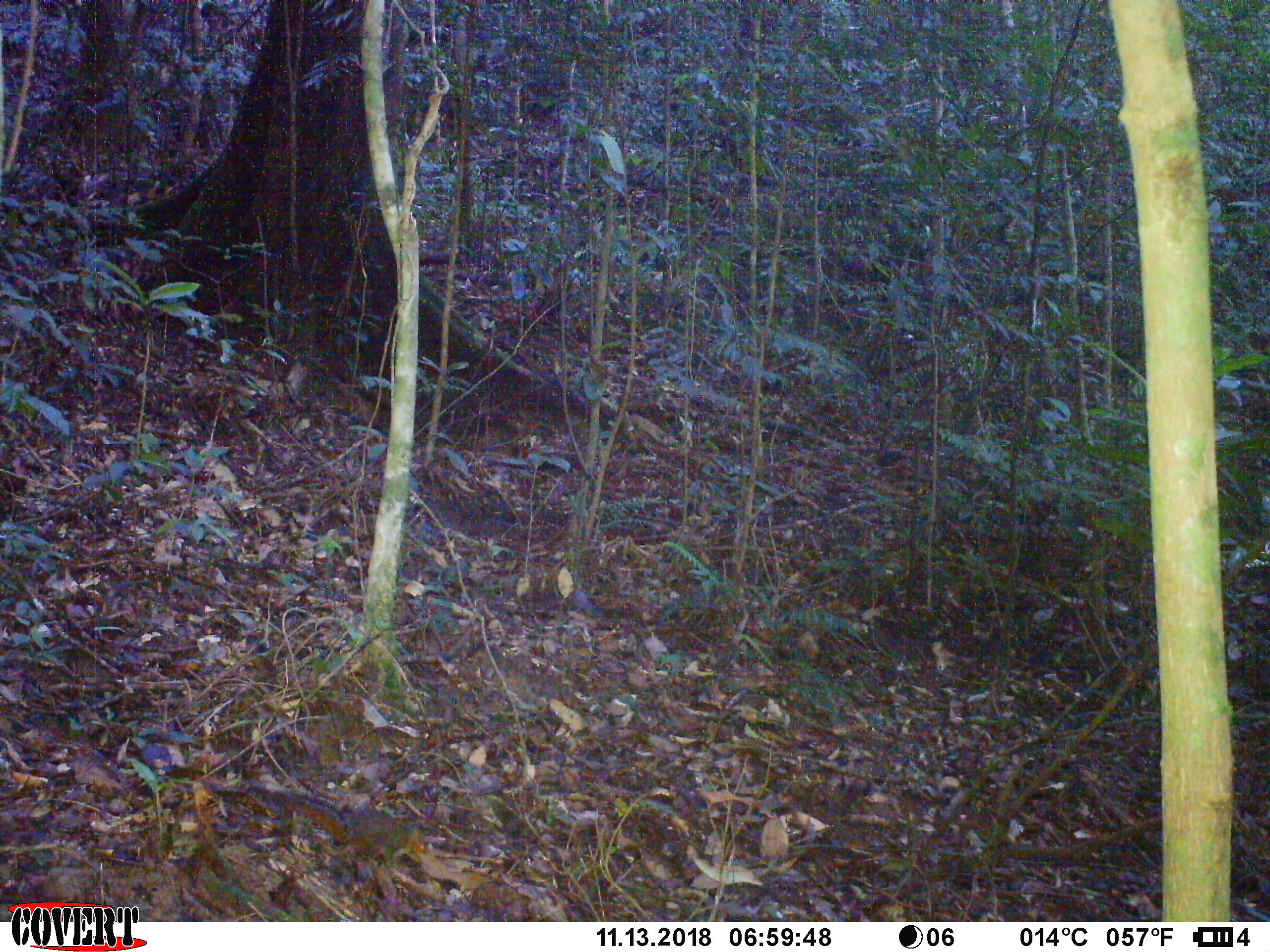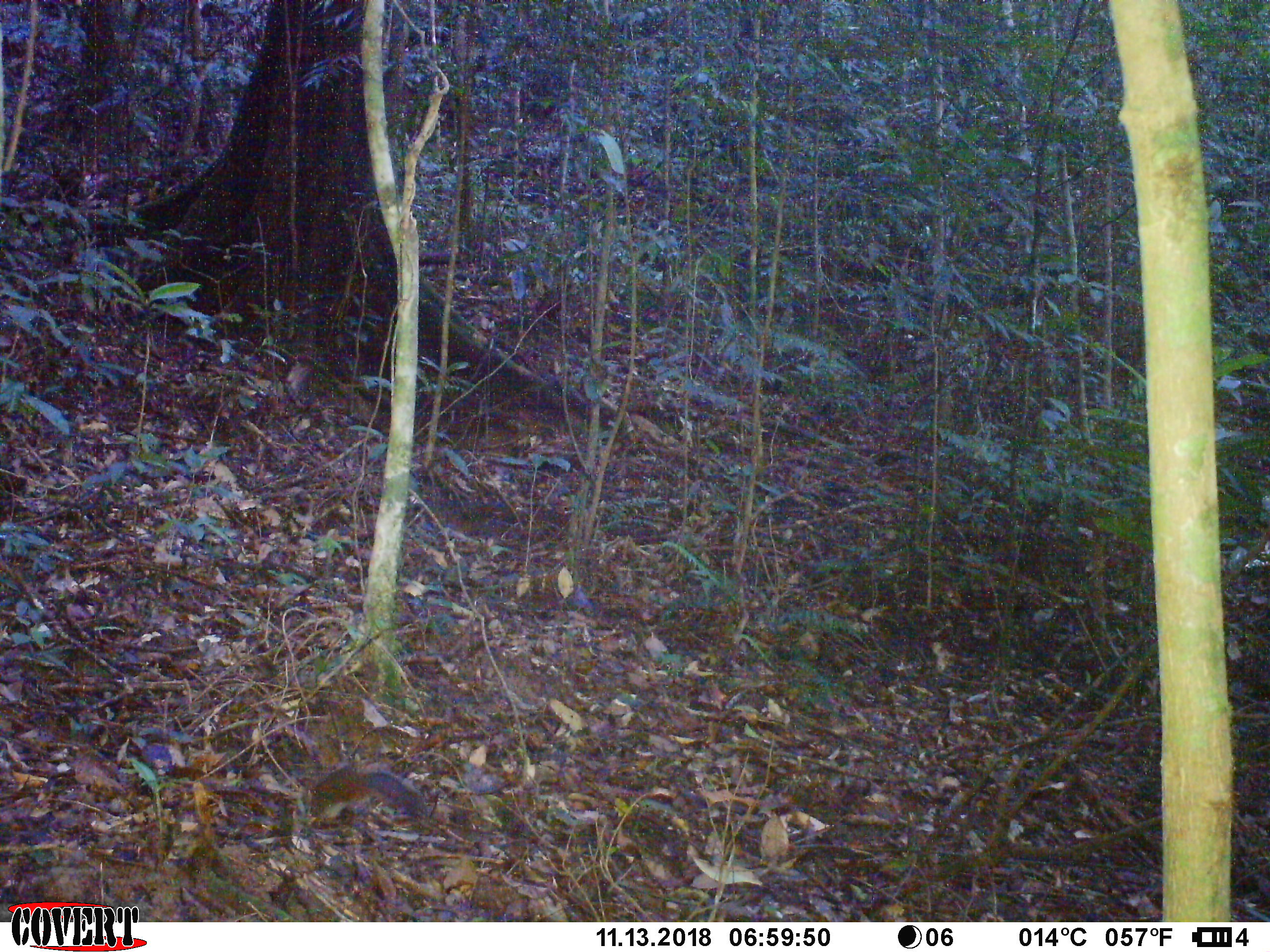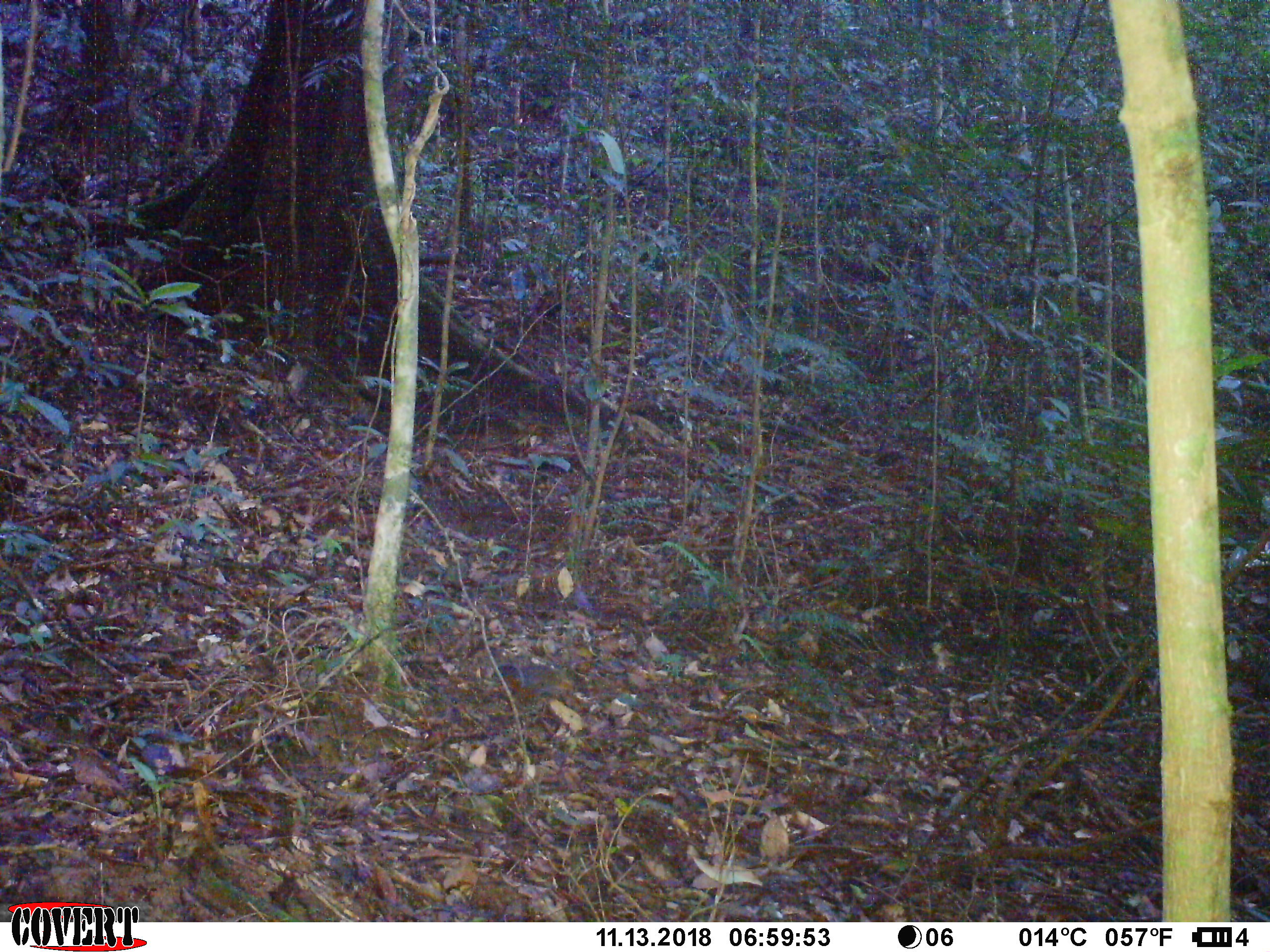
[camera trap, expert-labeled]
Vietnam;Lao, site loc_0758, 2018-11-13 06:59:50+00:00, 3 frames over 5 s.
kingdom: Animalia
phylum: Chordata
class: Mammalia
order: Rodentia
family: Sciuridae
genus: Dremomys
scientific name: Dremomys rufigenis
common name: red-cheeked squirrel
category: red cheeked squirrel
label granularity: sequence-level